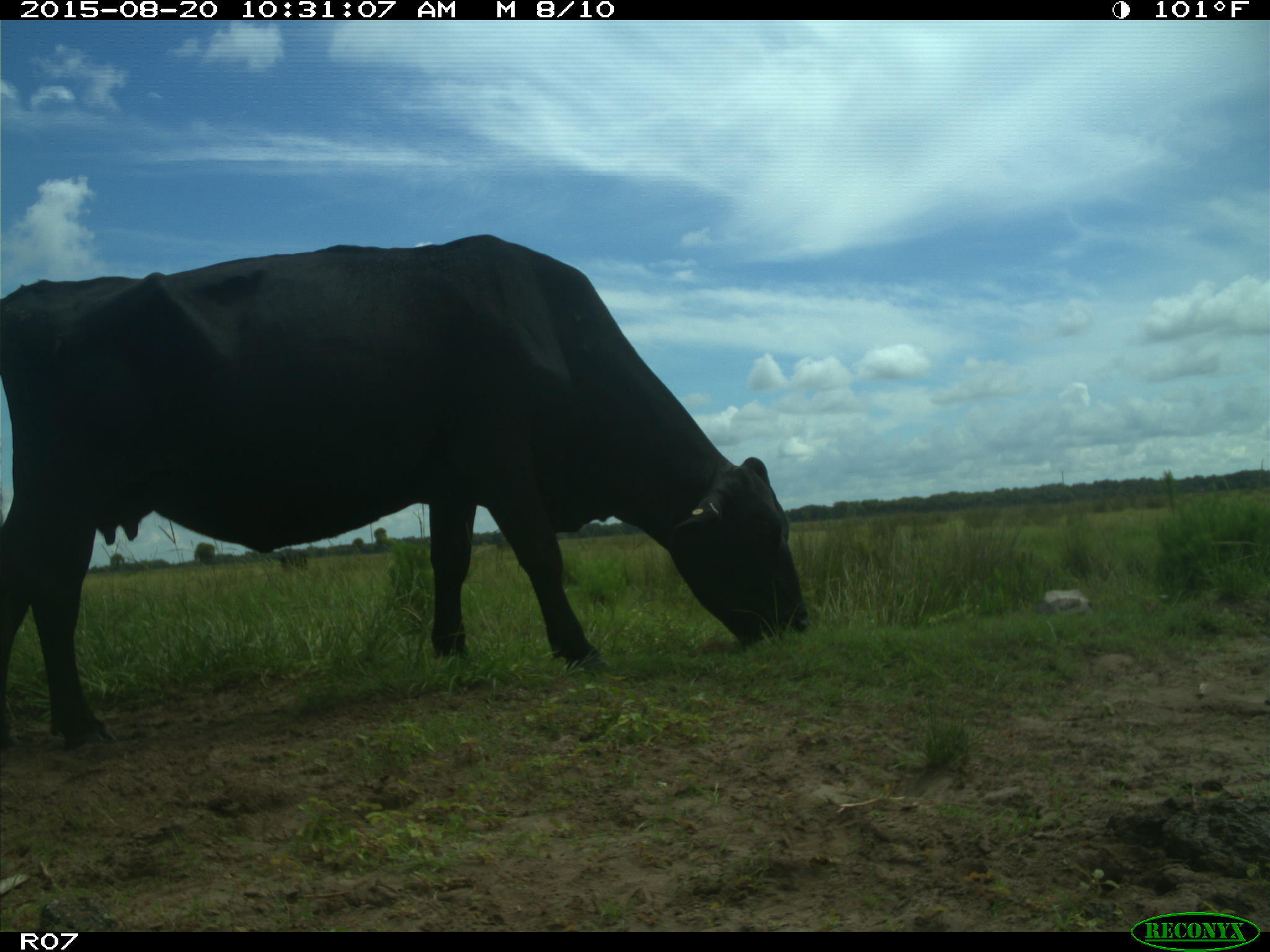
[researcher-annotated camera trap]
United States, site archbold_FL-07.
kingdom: Animalia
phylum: Chordata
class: Mammalia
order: Artiodactyla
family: Bovidae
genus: Bos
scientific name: Bos taurus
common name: domestic cow